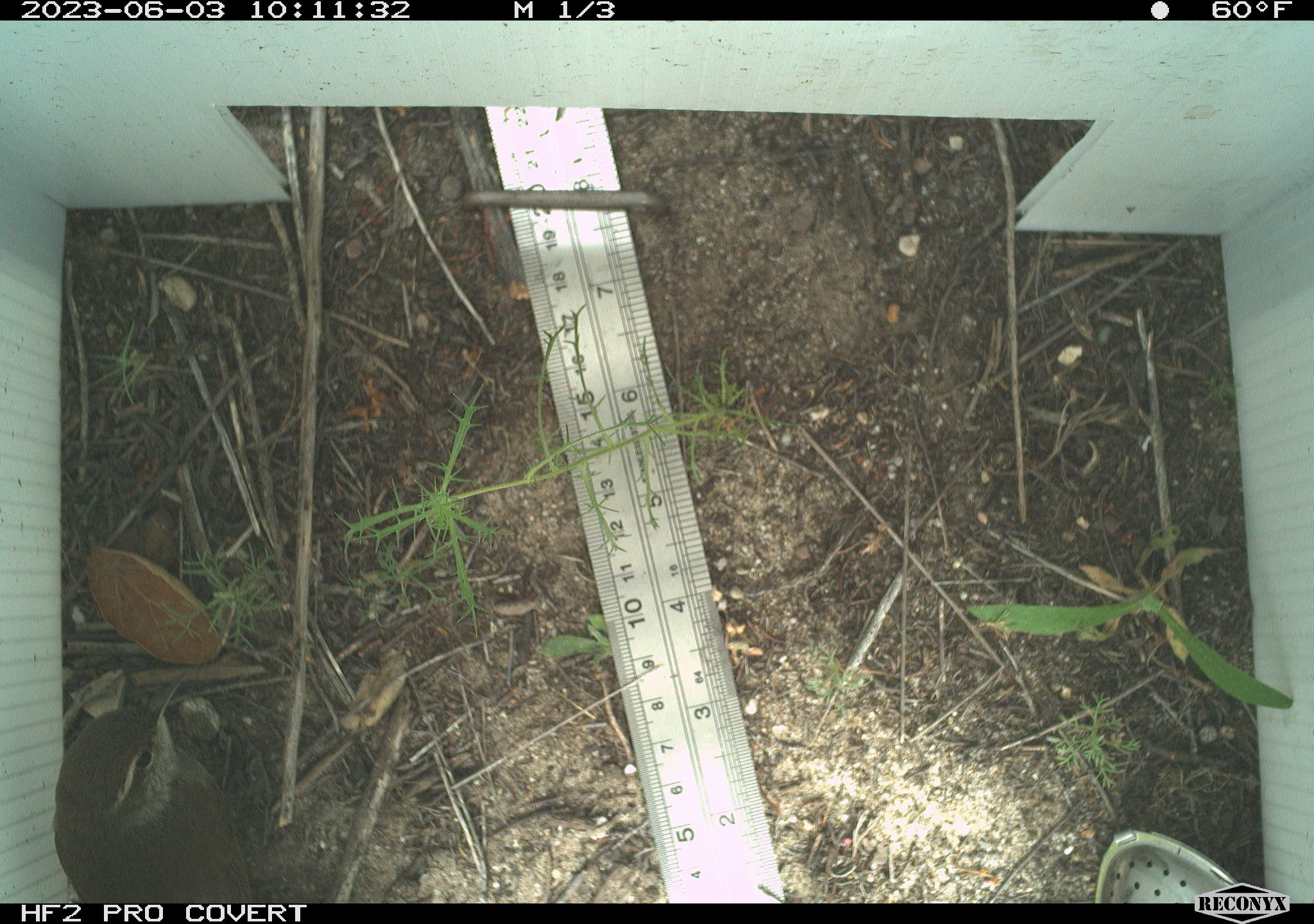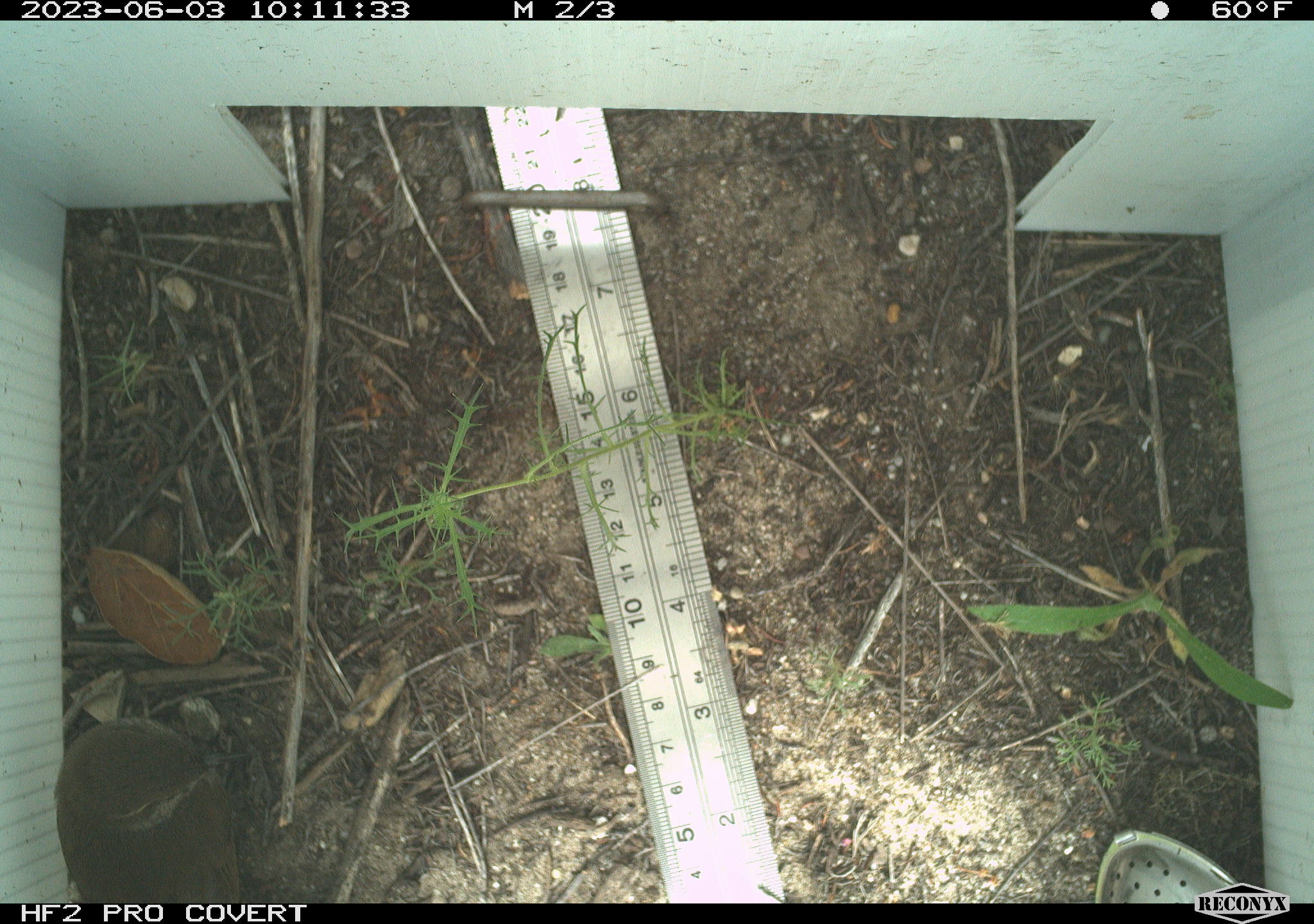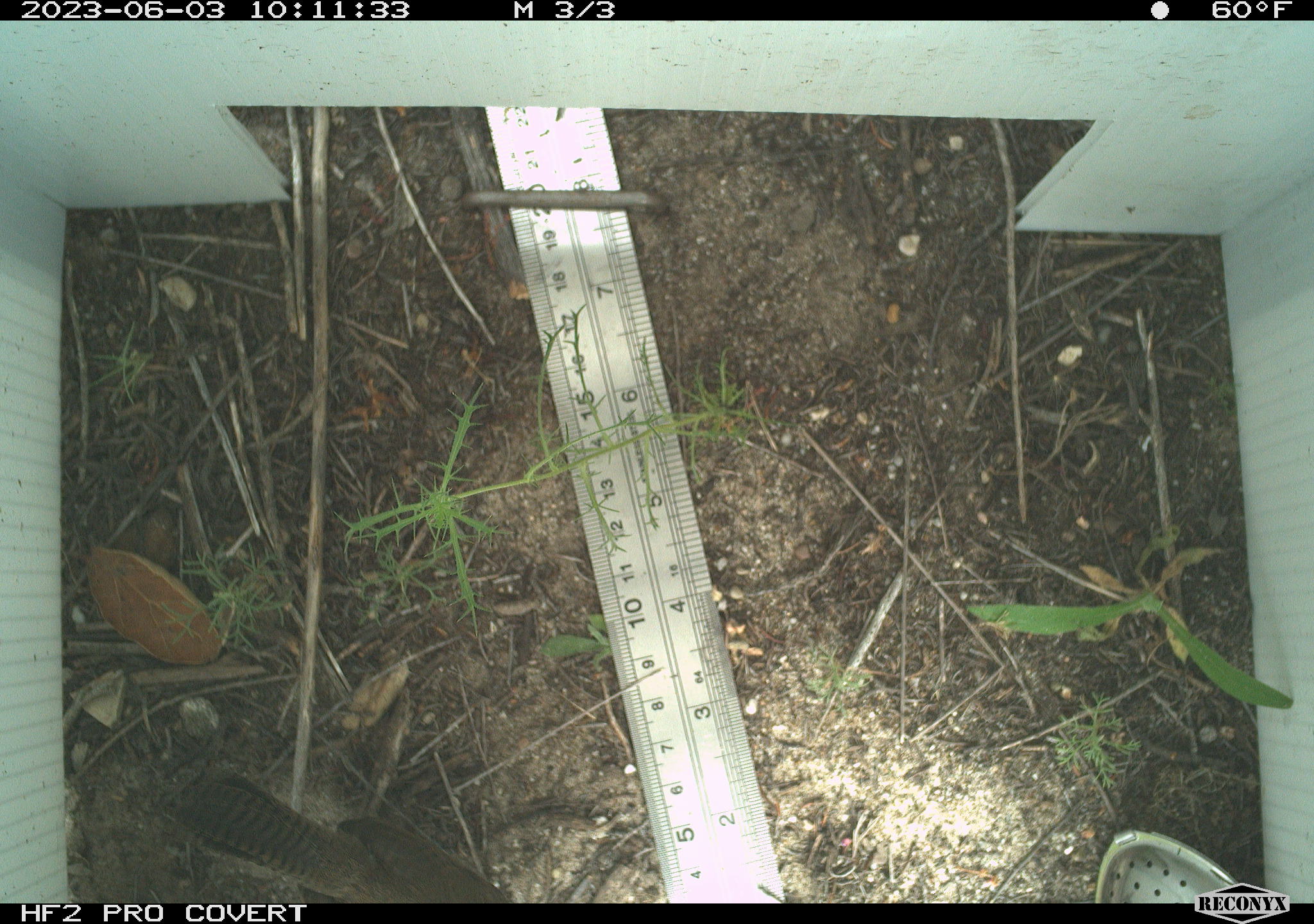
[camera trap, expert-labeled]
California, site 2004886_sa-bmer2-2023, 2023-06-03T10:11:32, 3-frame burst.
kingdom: Animalia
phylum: Chordata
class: Aves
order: Passeriformes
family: Troglodytidae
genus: Thryomanes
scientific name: Thryomanes bewickii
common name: bewick's wren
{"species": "bewick's wren (Thryomanes bewickii)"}